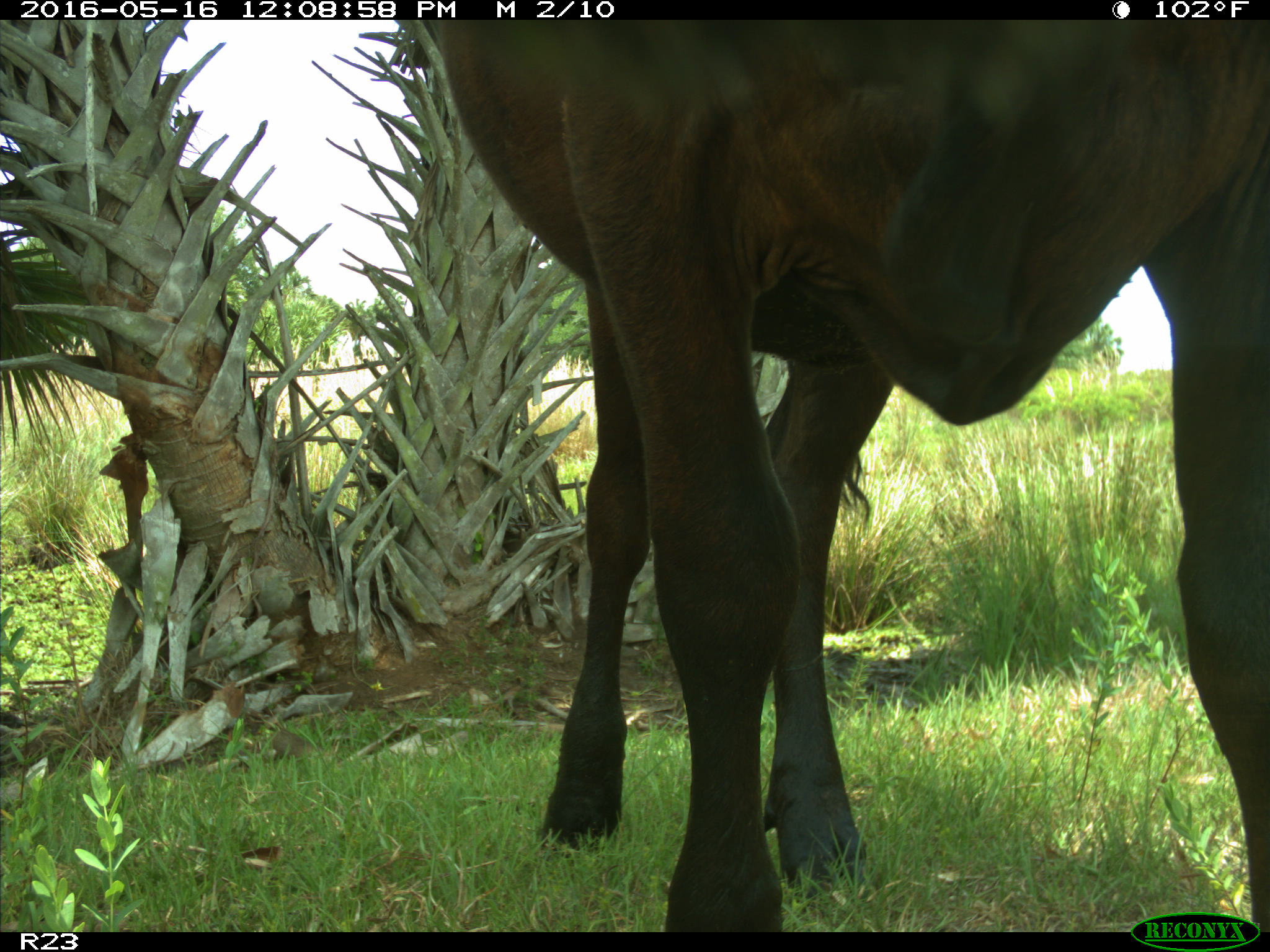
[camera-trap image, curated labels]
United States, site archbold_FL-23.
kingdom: Animalia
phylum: Chordata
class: Mammalia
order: Artiodactyla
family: Bovidae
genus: Bos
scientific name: Bos taurus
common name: domestic cow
Bos taurus (domestic cow).